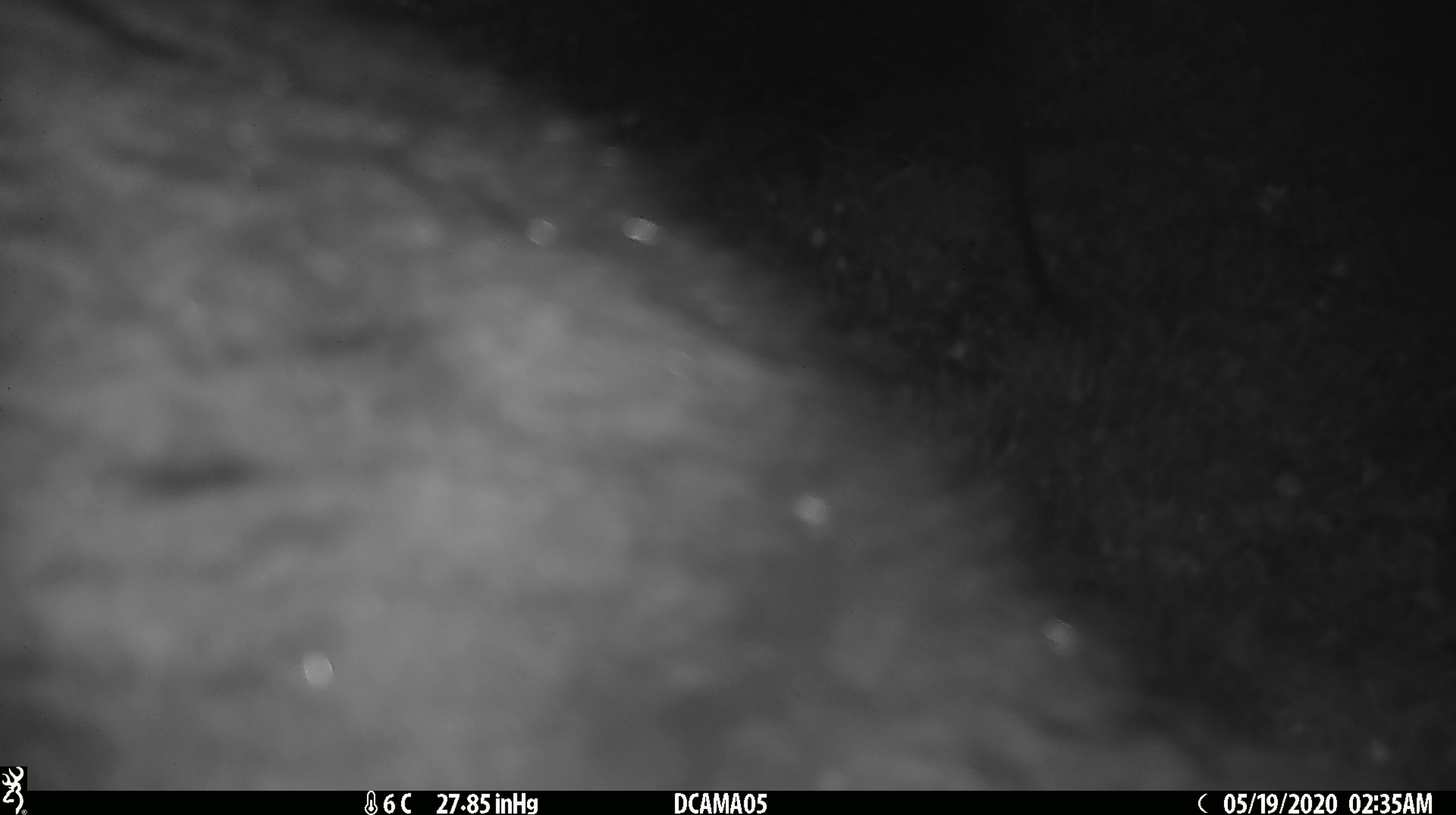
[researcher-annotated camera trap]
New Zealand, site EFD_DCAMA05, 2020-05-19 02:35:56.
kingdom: Animalia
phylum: Chordata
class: Mammalia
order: Diprotodontia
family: Phalangeridae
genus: Trichosurus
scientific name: Trichosurus vulpecula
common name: common brushtail possum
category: possum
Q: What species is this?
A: Possum (common brushtail possum) (Trichosurus vulpecula).